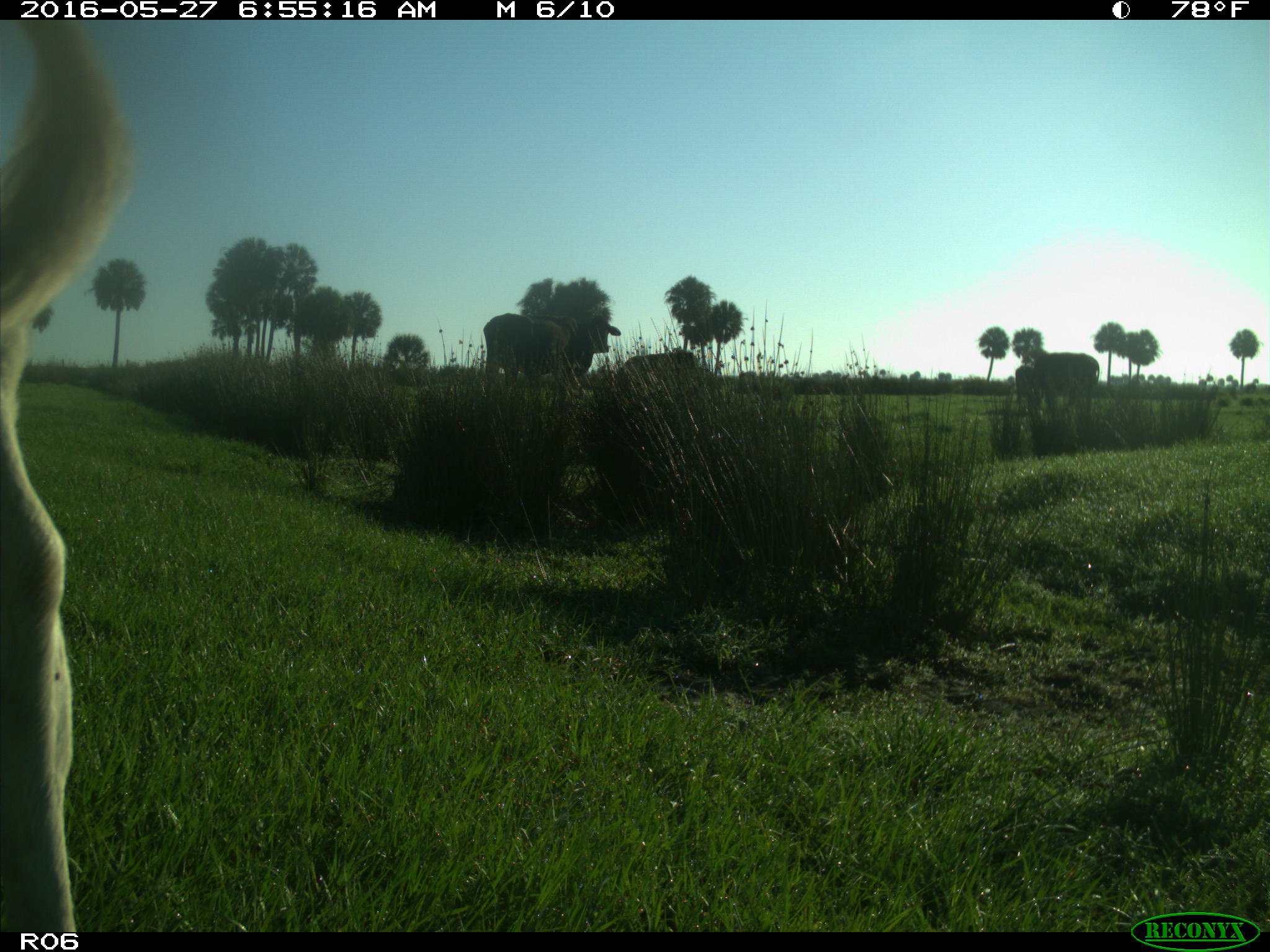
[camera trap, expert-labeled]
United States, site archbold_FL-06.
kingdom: Animalia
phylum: Chordata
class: Mammalia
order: Artiodactyla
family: Bovidae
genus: Bos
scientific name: Bos taurus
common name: domestic cow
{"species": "Bos taurus (domestic cow)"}